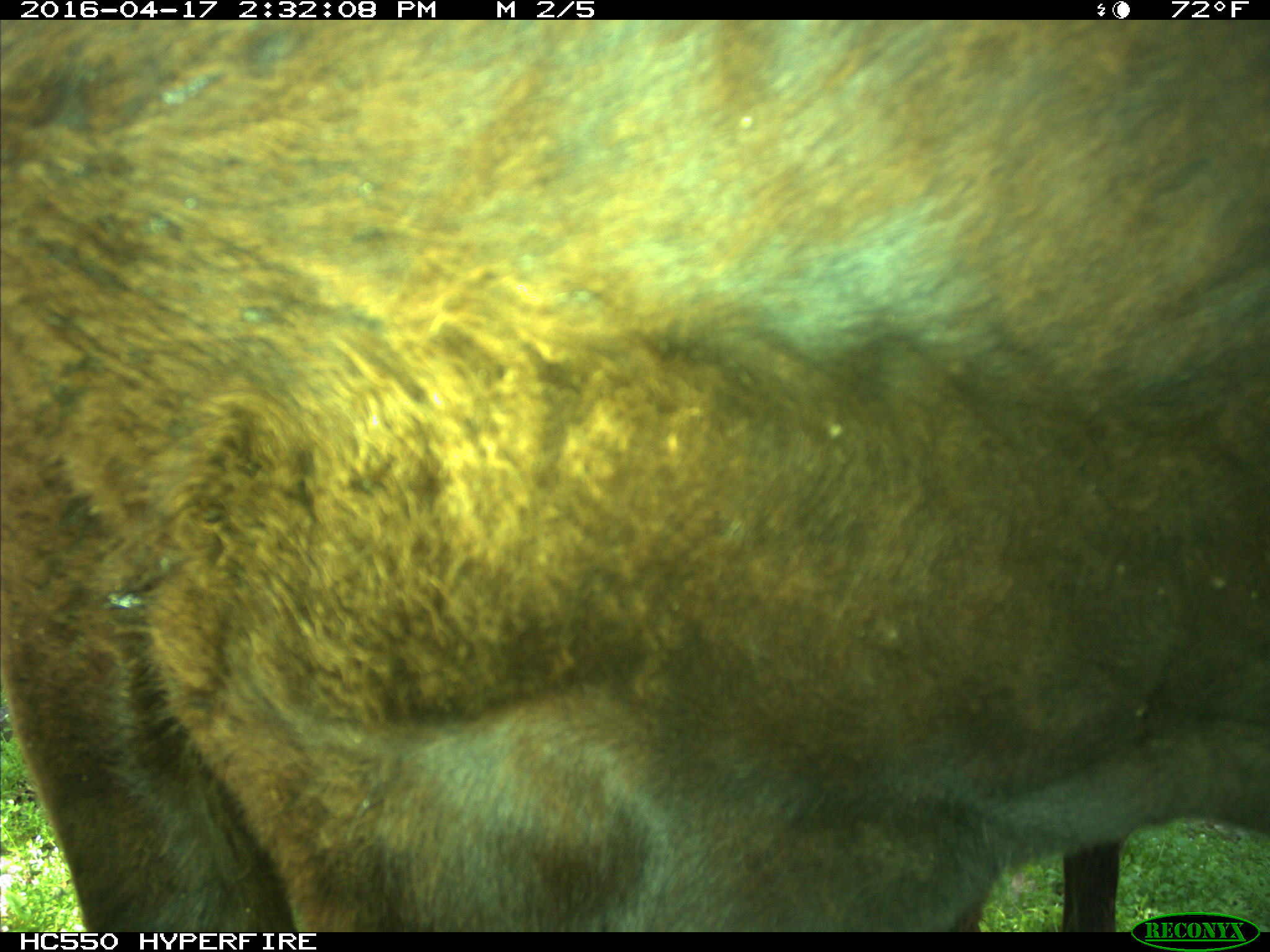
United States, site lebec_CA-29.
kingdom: Animalia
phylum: Chordata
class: Mammalia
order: Artiodactyla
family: Bovidae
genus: Bos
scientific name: Bos taurus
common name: domestic cow